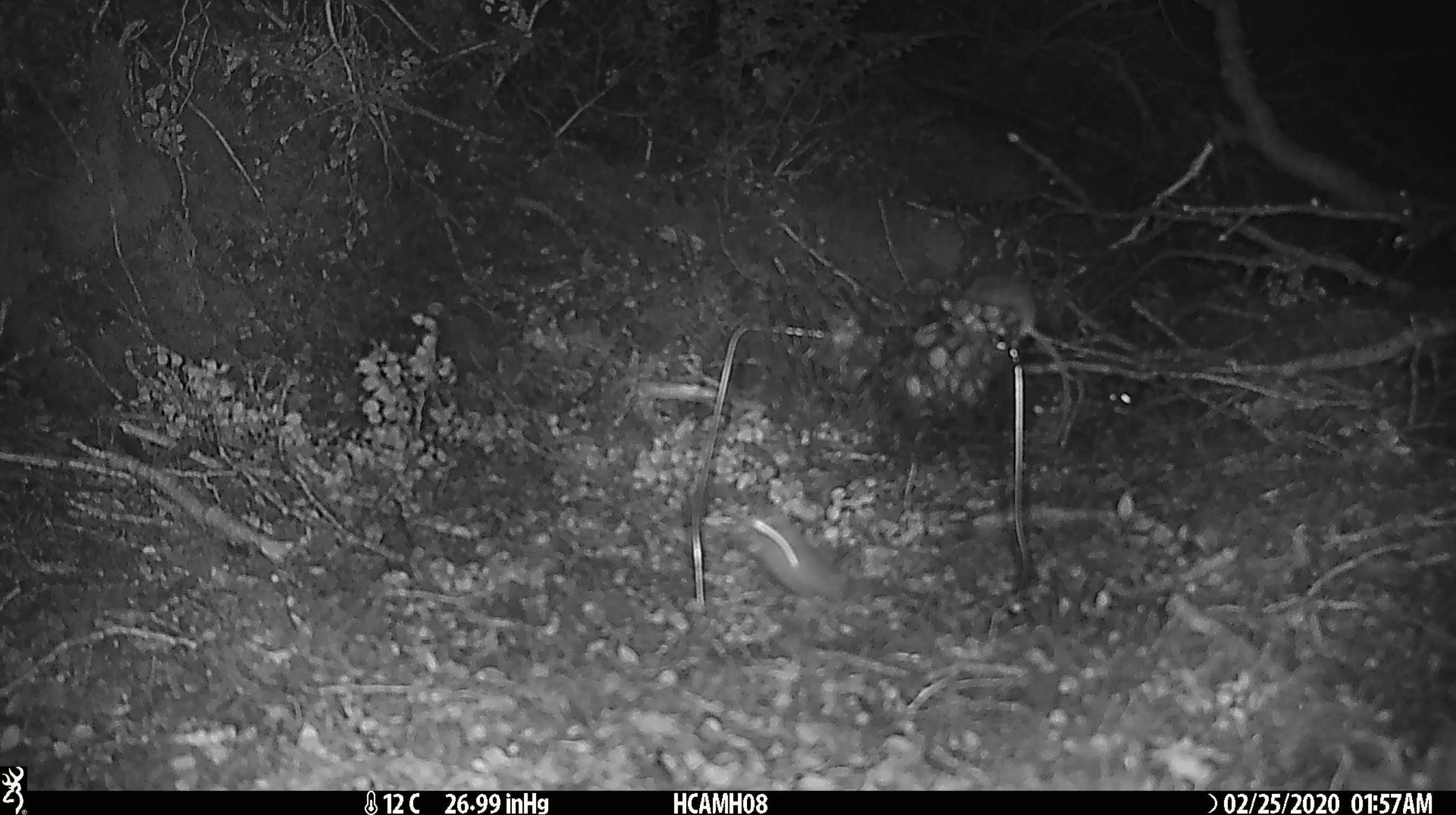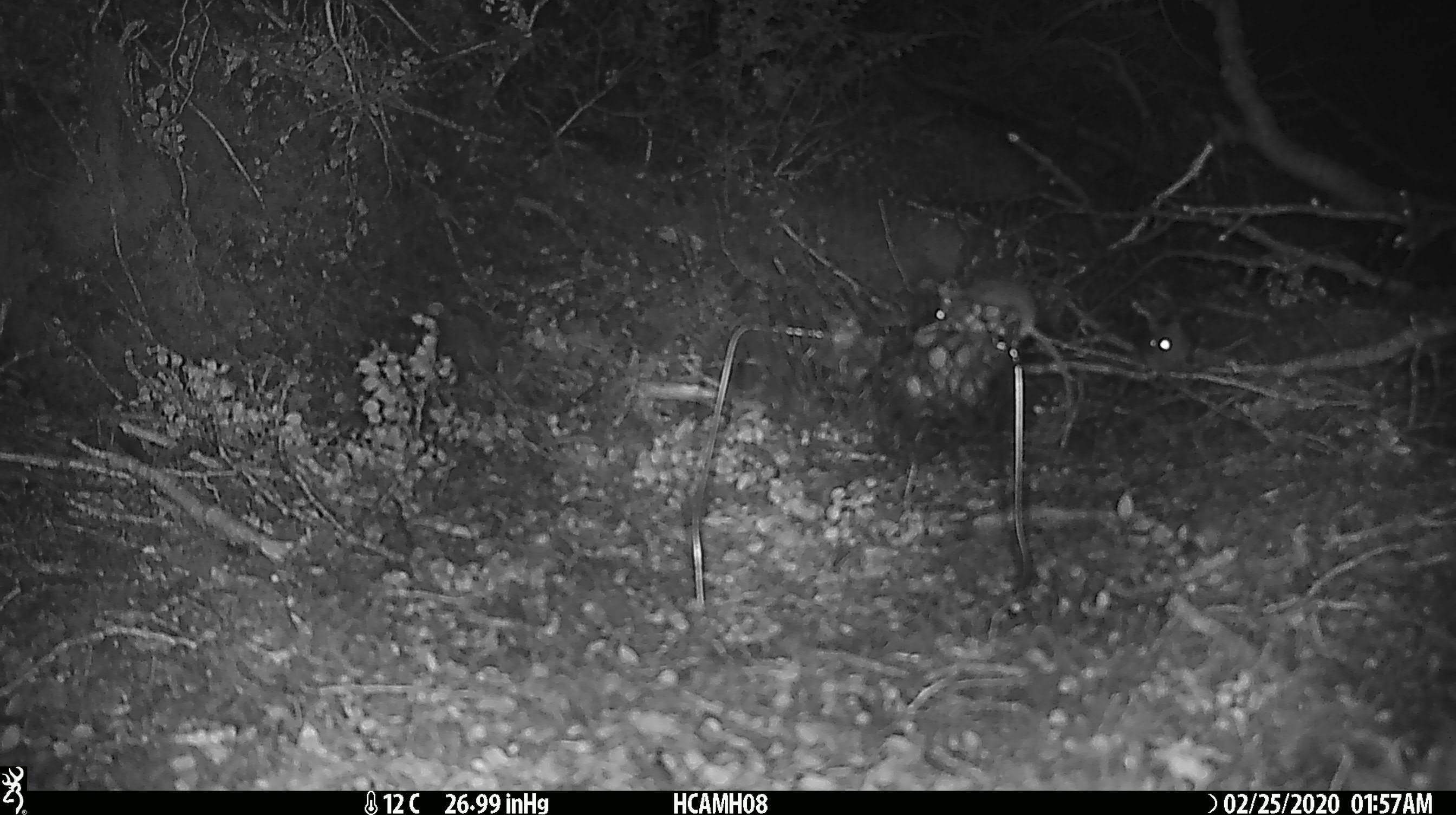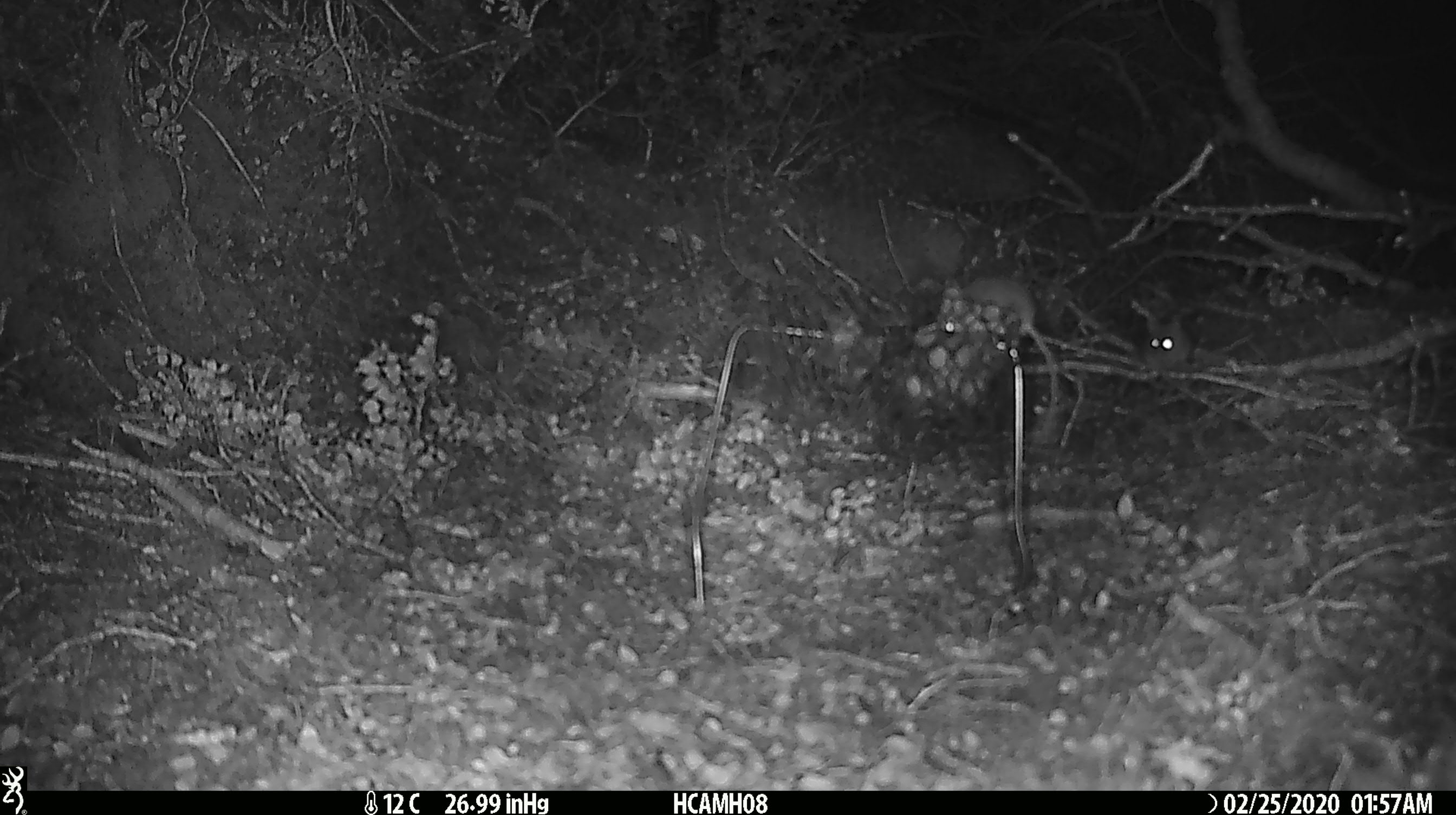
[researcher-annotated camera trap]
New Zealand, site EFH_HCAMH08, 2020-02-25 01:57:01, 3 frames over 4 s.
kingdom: Animalia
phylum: Chordata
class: Mammalia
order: Rodentia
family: Muridae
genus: Mus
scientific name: Mus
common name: mouse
Mouse (Mus).